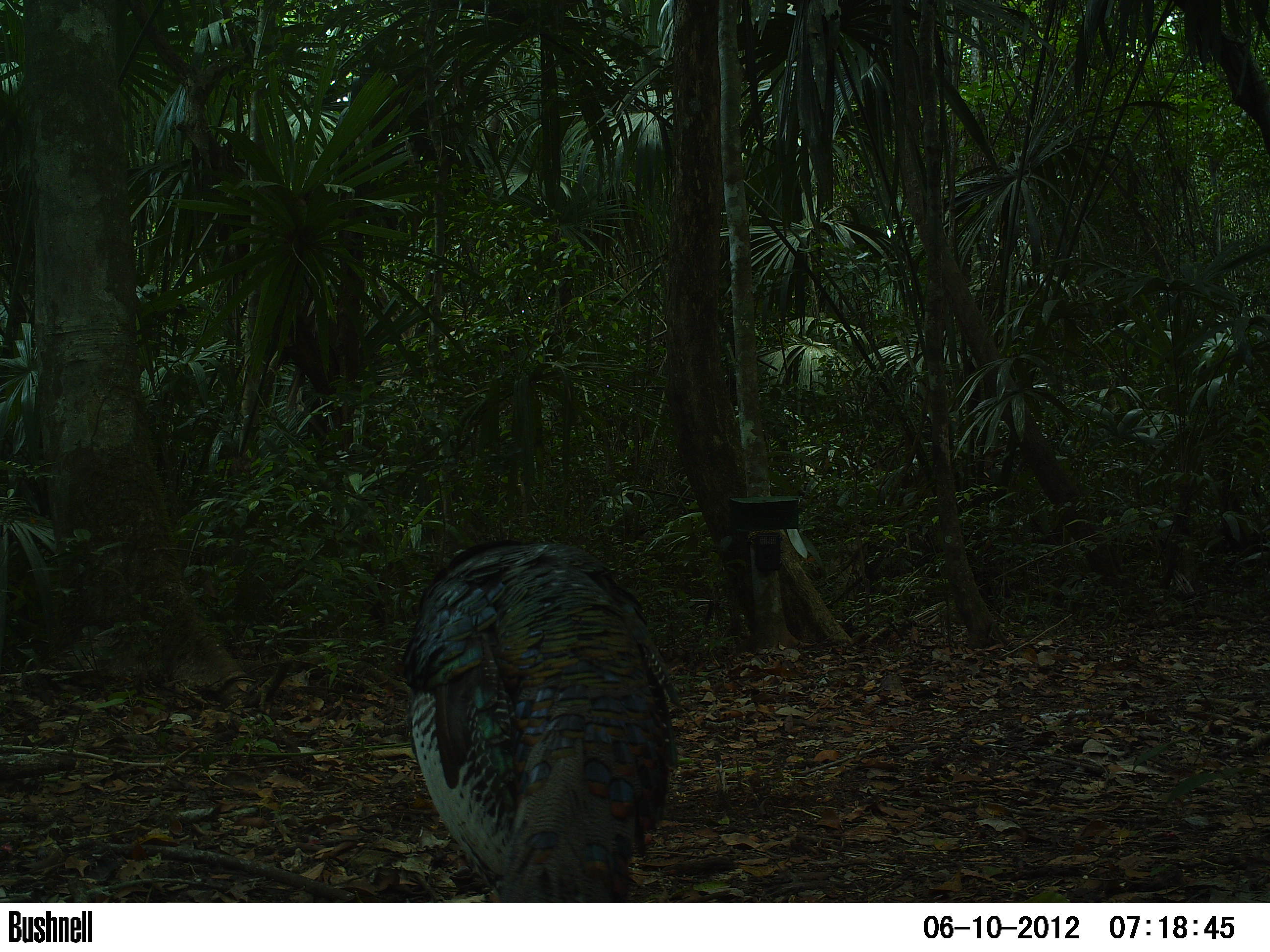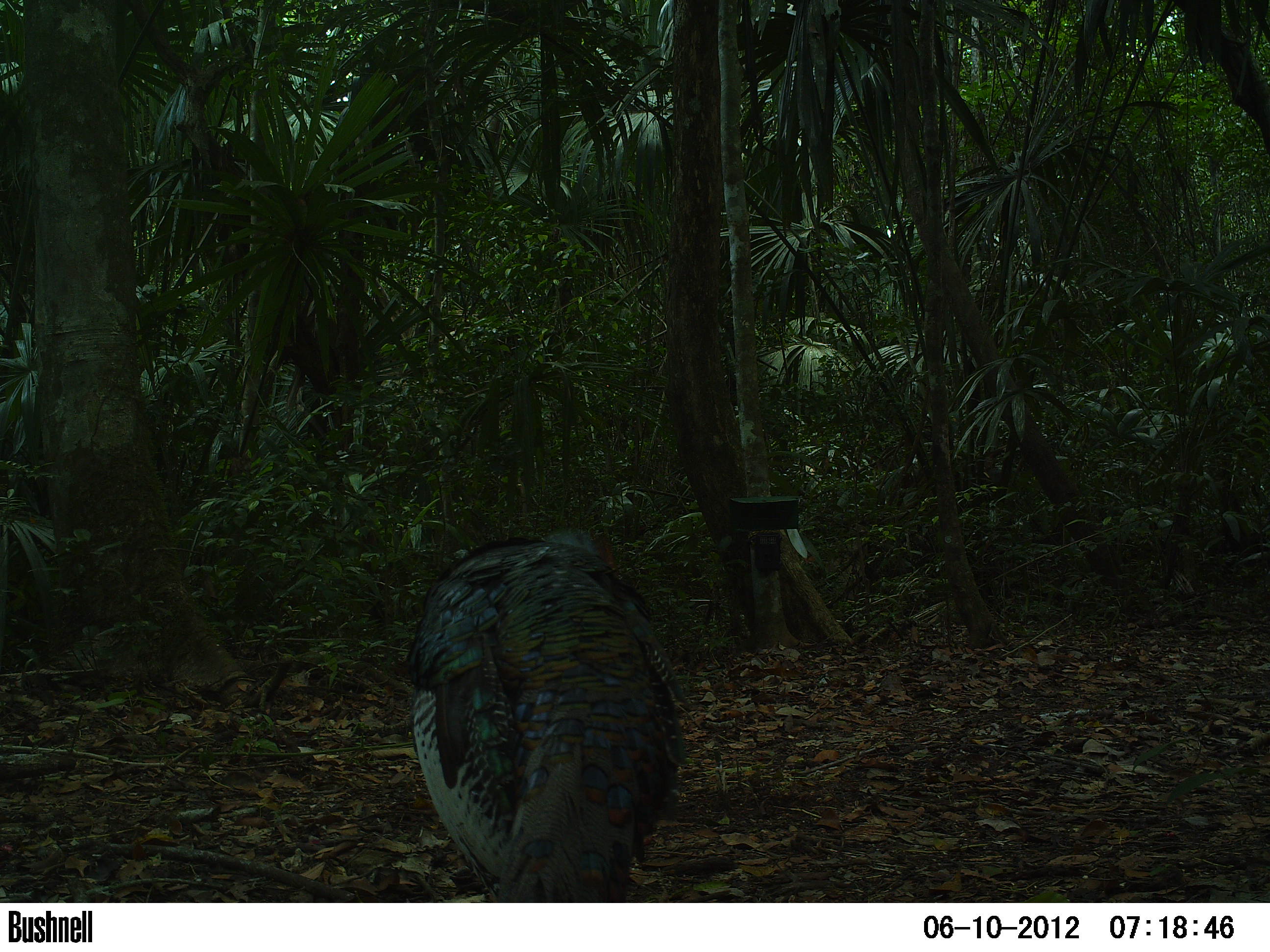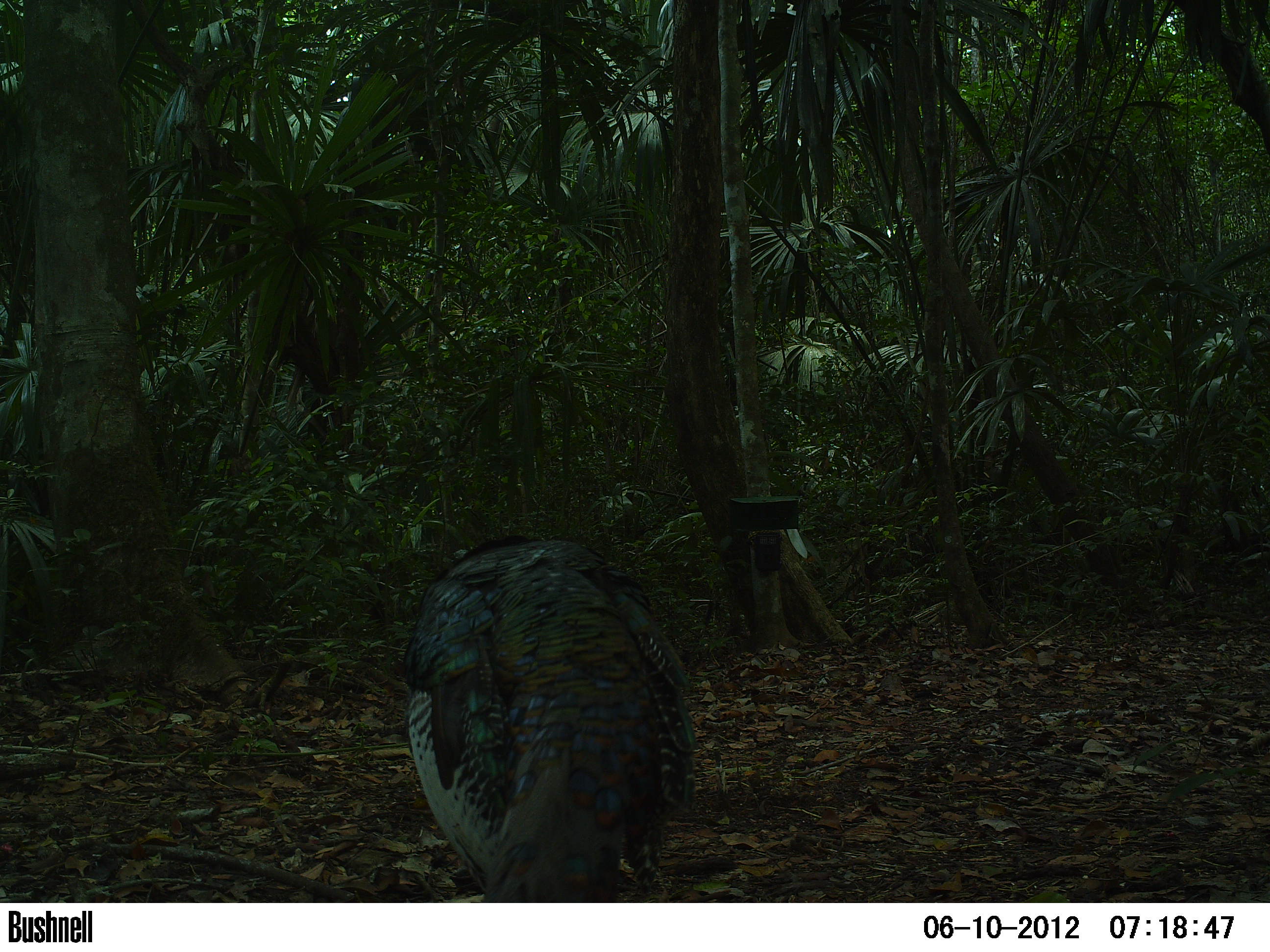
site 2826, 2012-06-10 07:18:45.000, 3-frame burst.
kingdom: Animalia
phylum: Chordata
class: Aves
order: Galliformes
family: Phasianidae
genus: Meleagris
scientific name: Meleagris ocellata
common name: ocellated turkey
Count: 1.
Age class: adult.